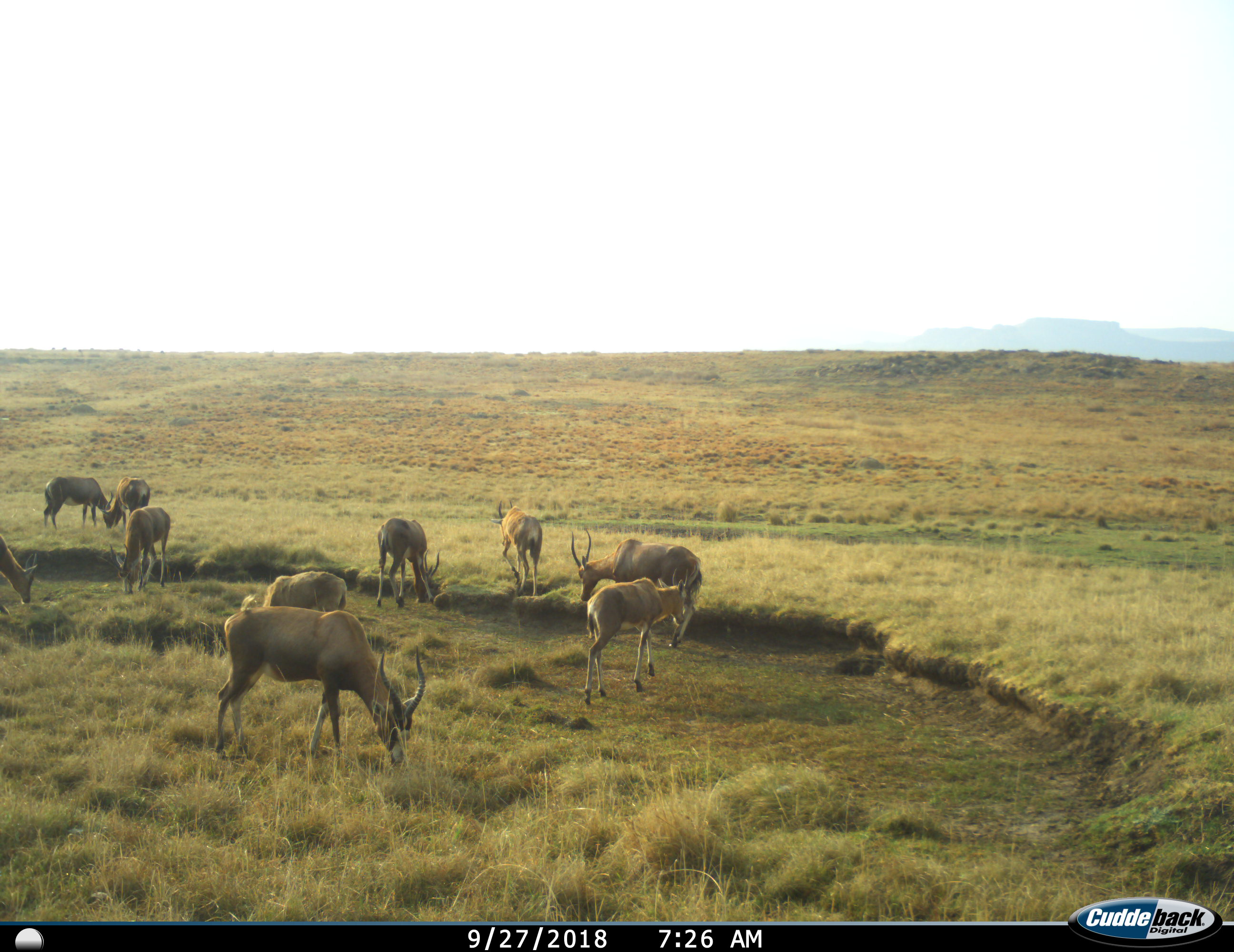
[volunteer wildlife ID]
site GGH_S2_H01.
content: unidentified animal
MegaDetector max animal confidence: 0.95